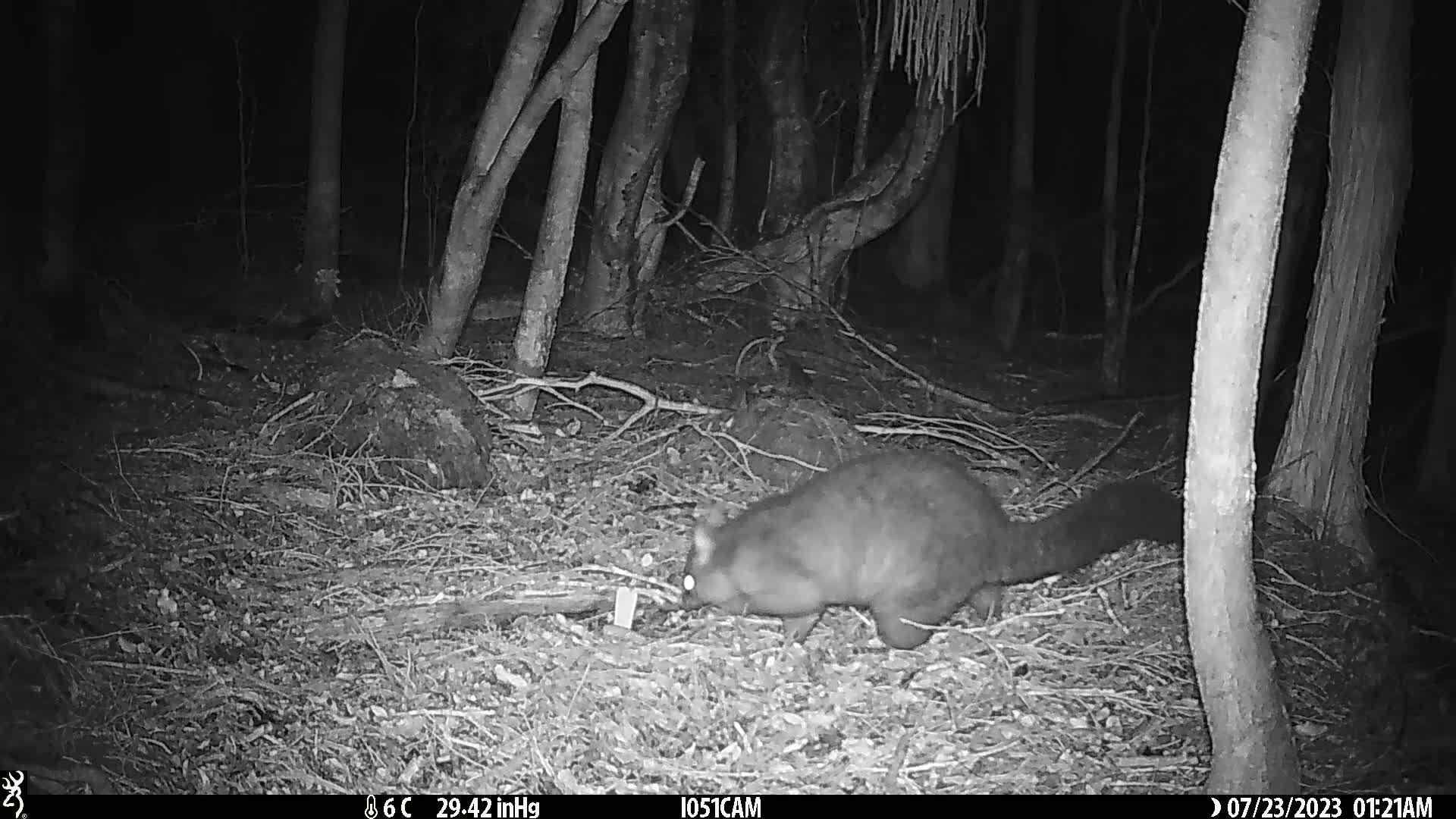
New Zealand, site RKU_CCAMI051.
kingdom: Animalia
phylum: Chordata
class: Mammalia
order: Diprotodontia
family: Phalangeridae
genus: Trichosurus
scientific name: Trichosurus vulpecula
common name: common brushtail possum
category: possum